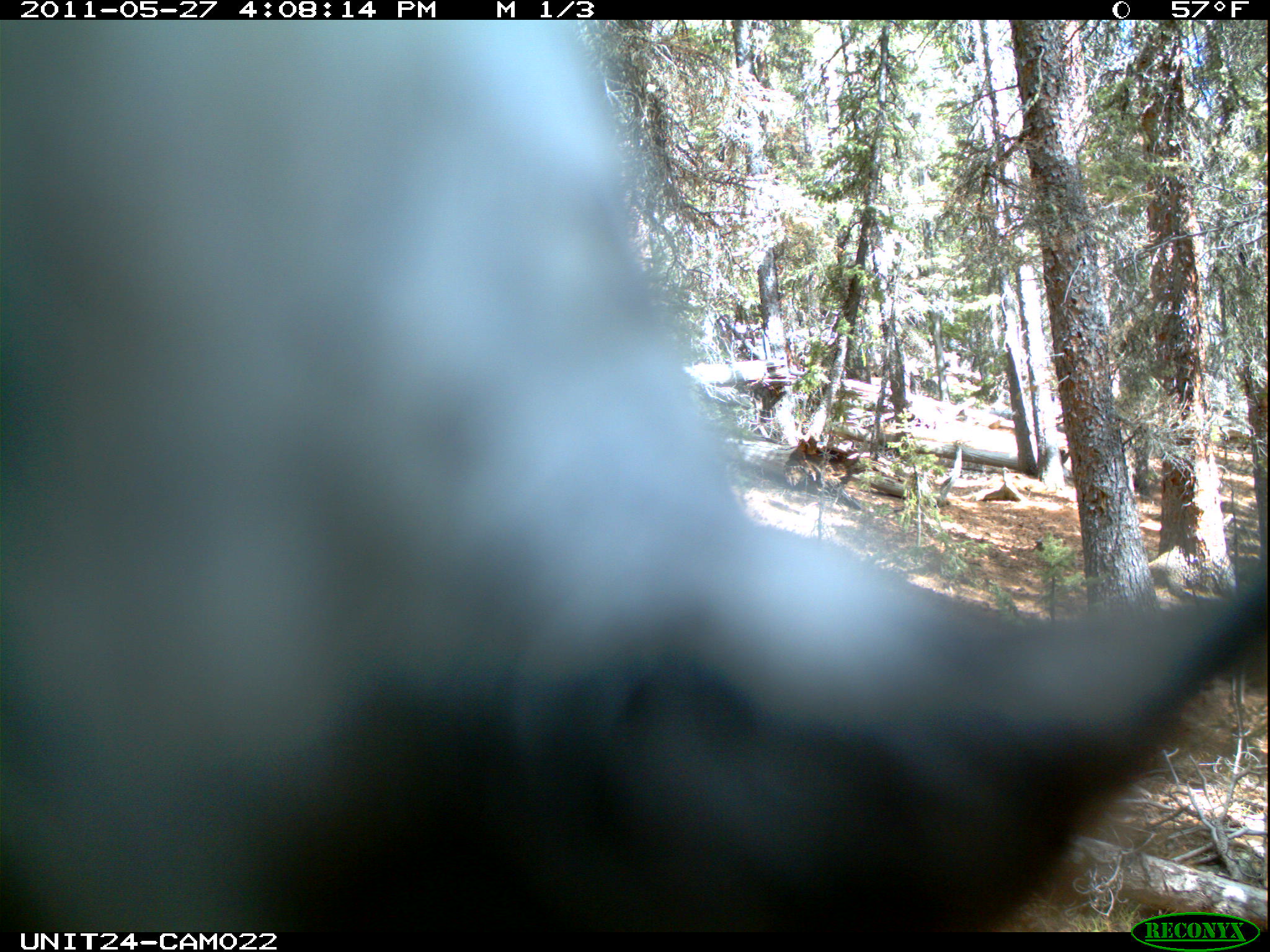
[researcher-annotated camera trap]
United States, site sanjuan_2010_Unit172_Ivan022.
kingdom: Animalia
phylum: Chordata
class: Aves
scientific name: Aves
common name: birds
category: unidentified bird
Unidentified bird (birds) (Aves).